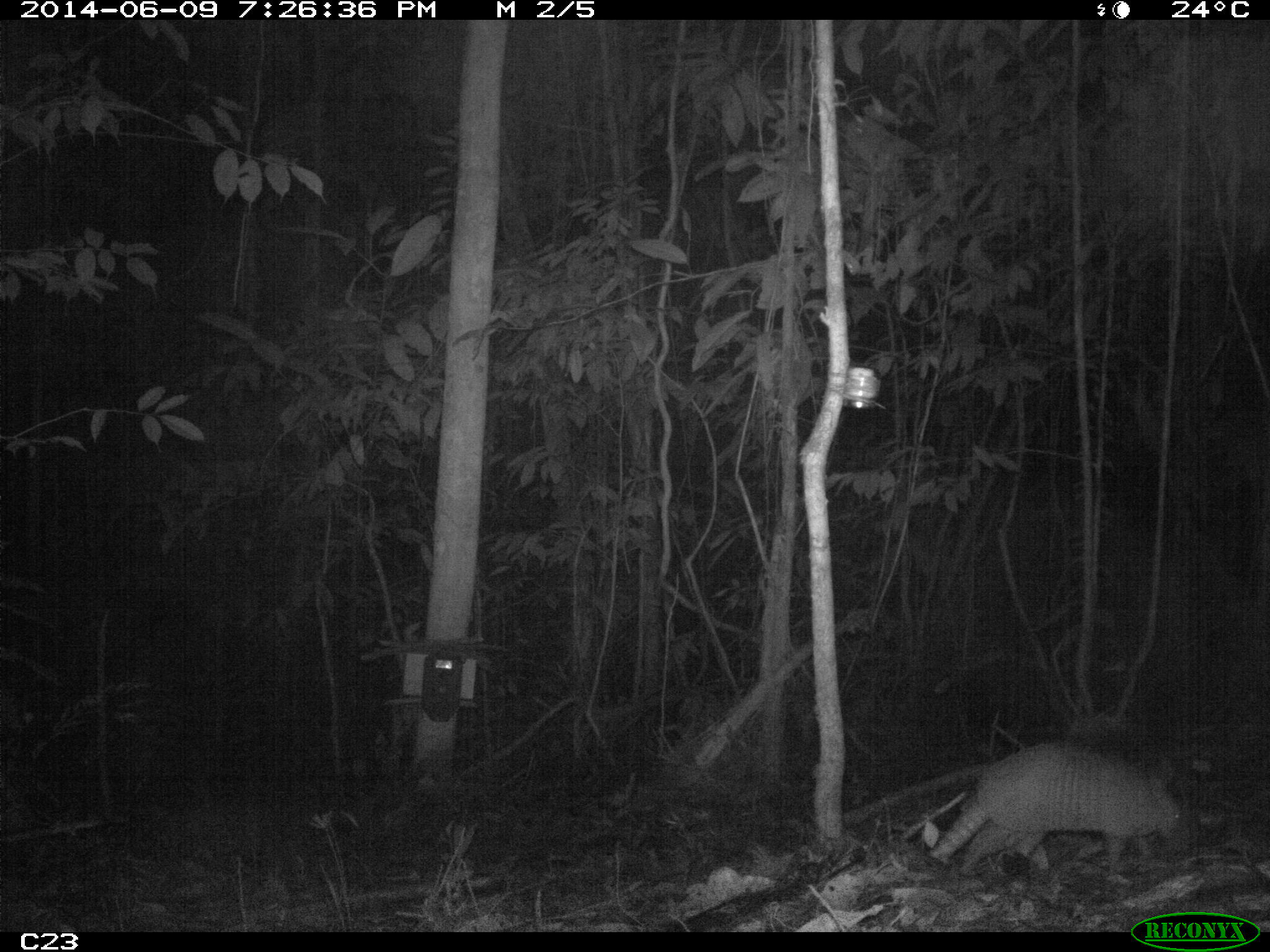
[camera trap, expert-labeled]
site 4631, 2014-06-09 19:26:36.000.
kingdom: Animalia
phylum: Chordata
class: Mammalia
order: Cingulata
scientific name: Cingulata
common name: armadillo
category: unknown armadillo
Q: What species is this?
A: Unknown armadillo (armadillo) (Cingulata).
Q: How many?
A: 1.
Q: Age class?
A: Adult.